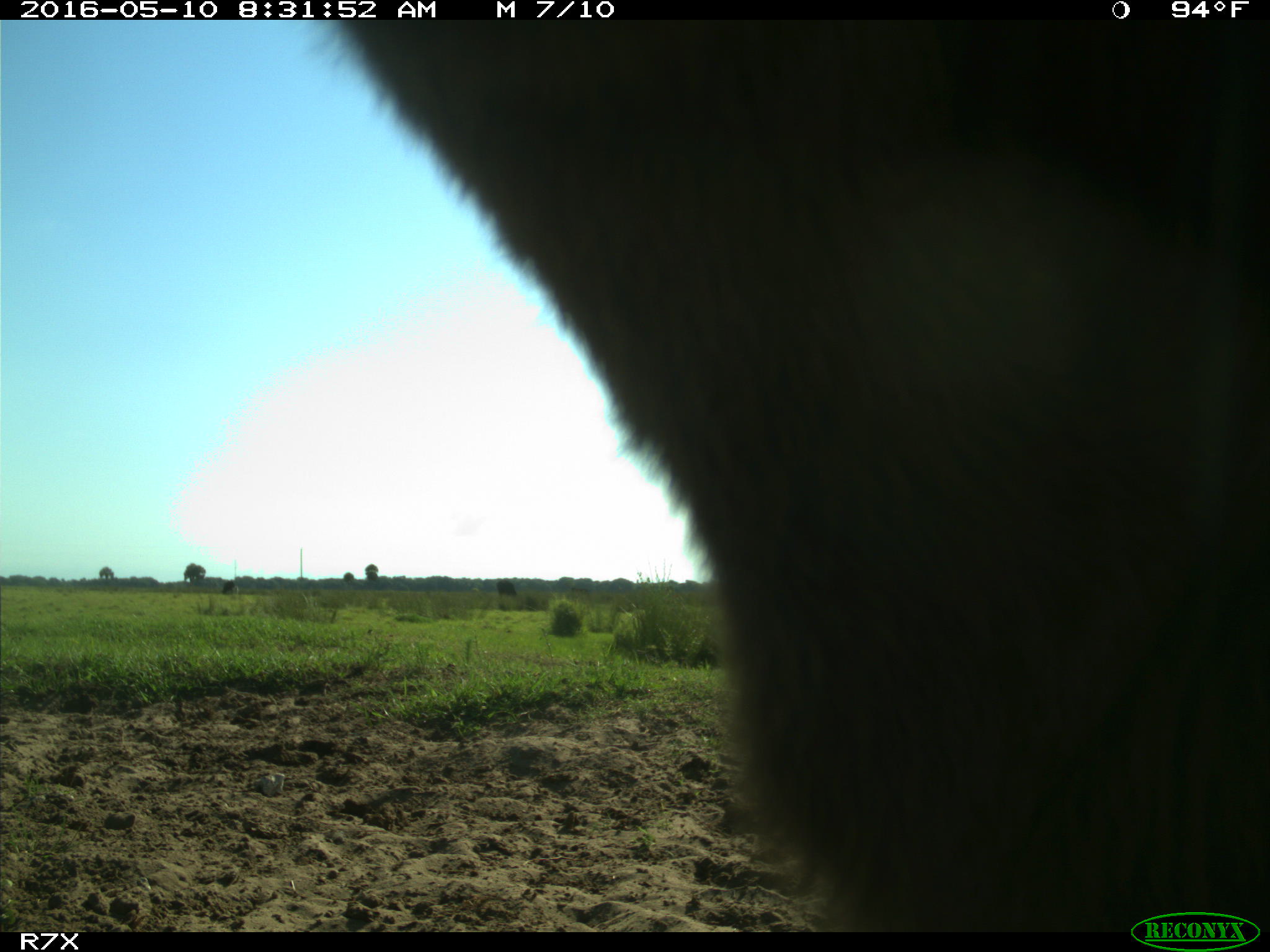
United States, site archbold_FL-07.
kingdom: Animalia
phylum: Chordata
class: Mammalia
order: Artiodactyla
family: Bovidae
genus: Bos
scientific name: Bos taurus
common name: domestic cow